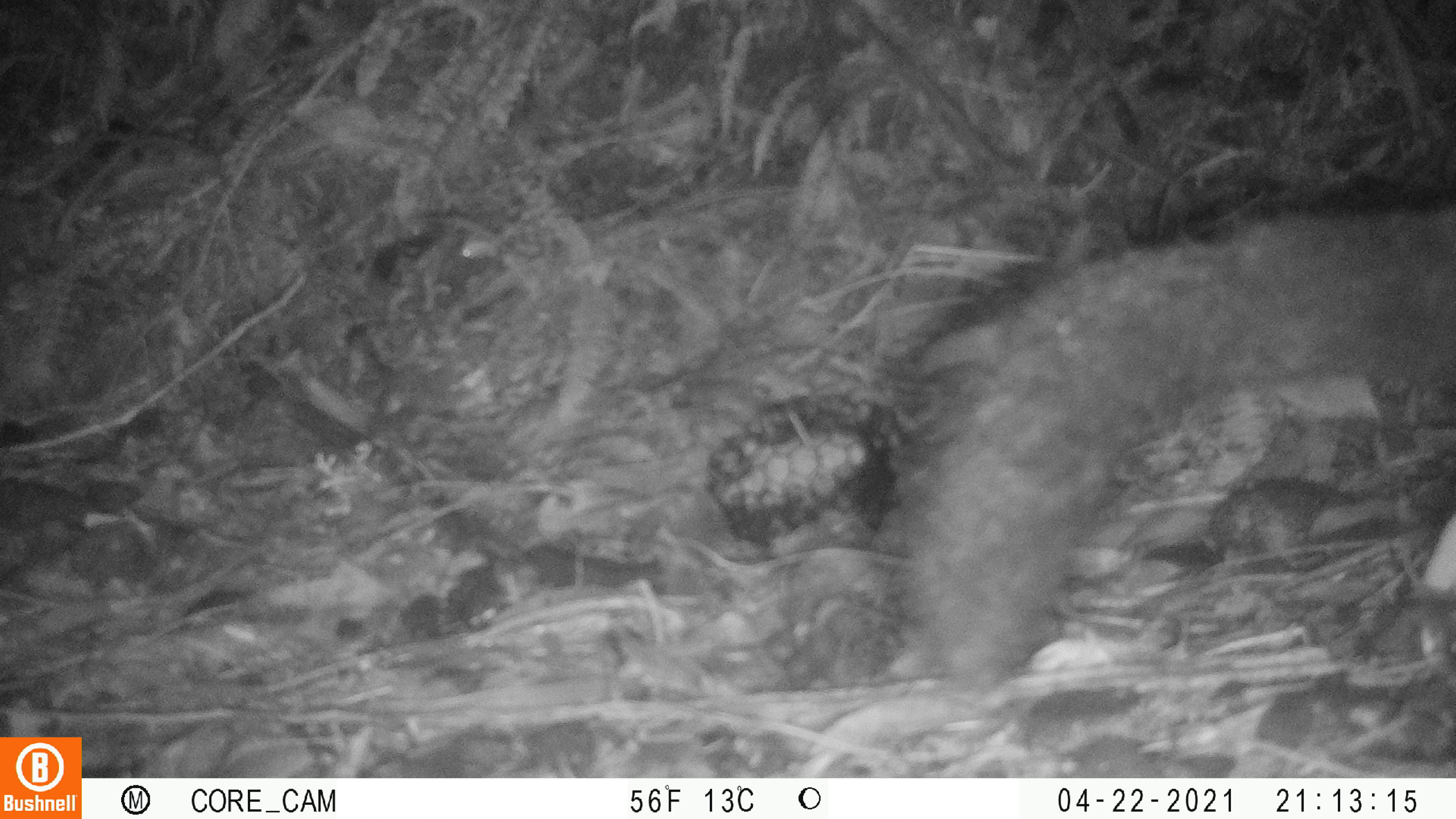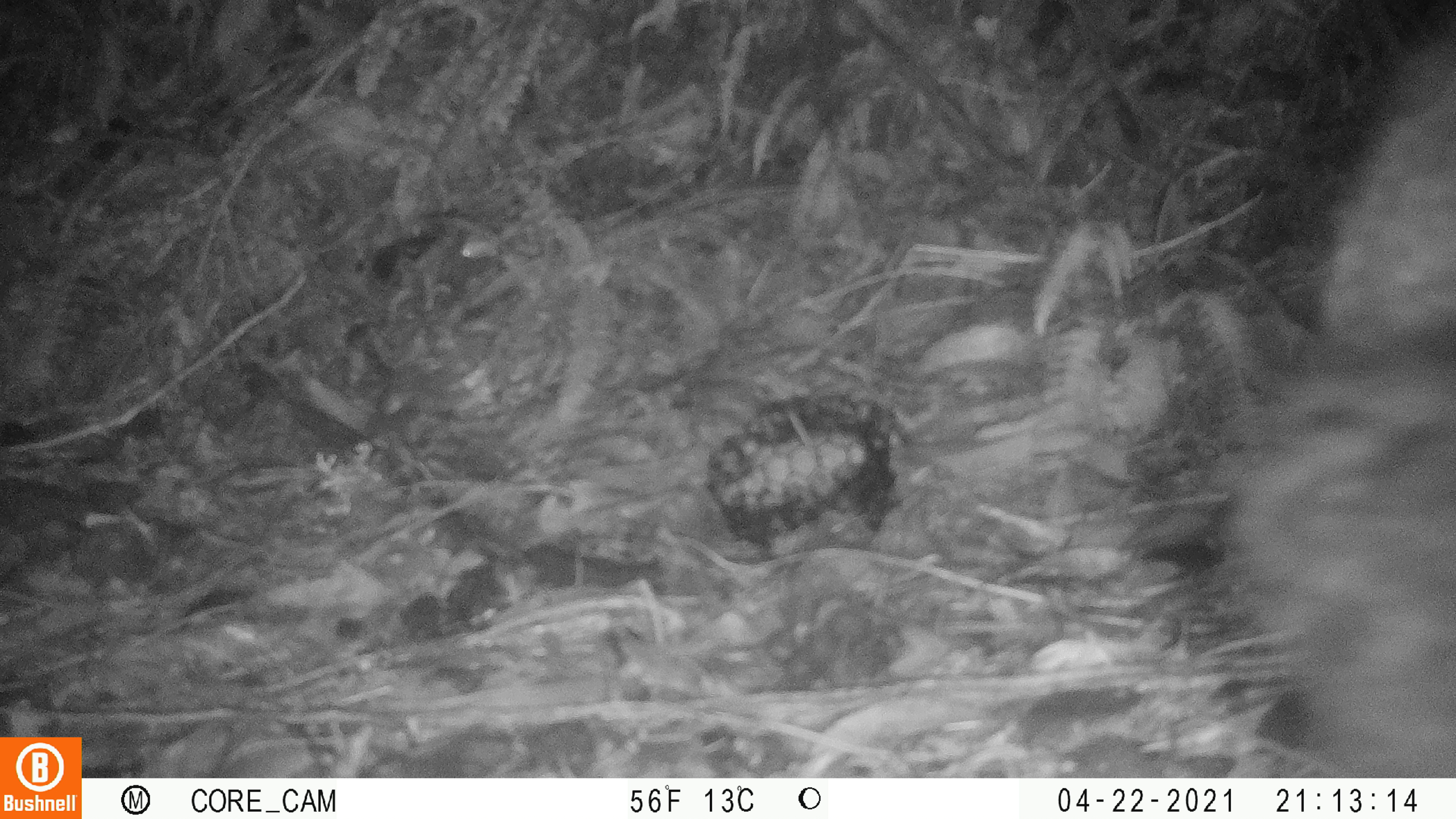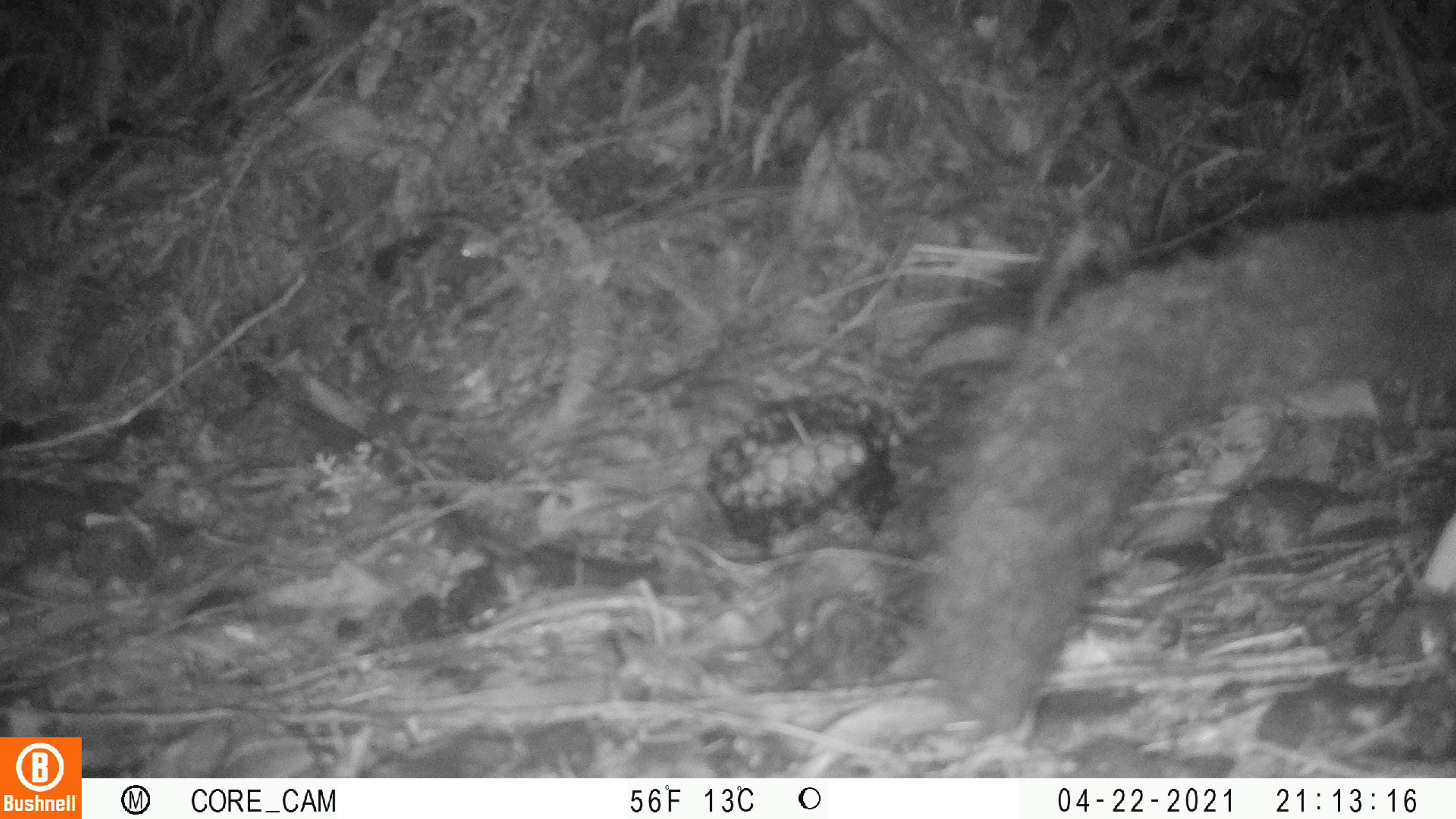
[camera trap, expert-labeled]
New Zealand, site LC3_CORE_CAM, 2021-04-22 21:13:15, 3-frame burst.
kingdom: Animalia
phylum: Chordata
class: Mammalia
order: Diprotodontia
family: Phalangeridae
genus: Trichosurus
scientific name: Trichosurus vulpecula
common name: common brushtail possum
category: possum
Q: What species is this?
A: Possum (common brushtail possum) (Trichosurus vulpecula).